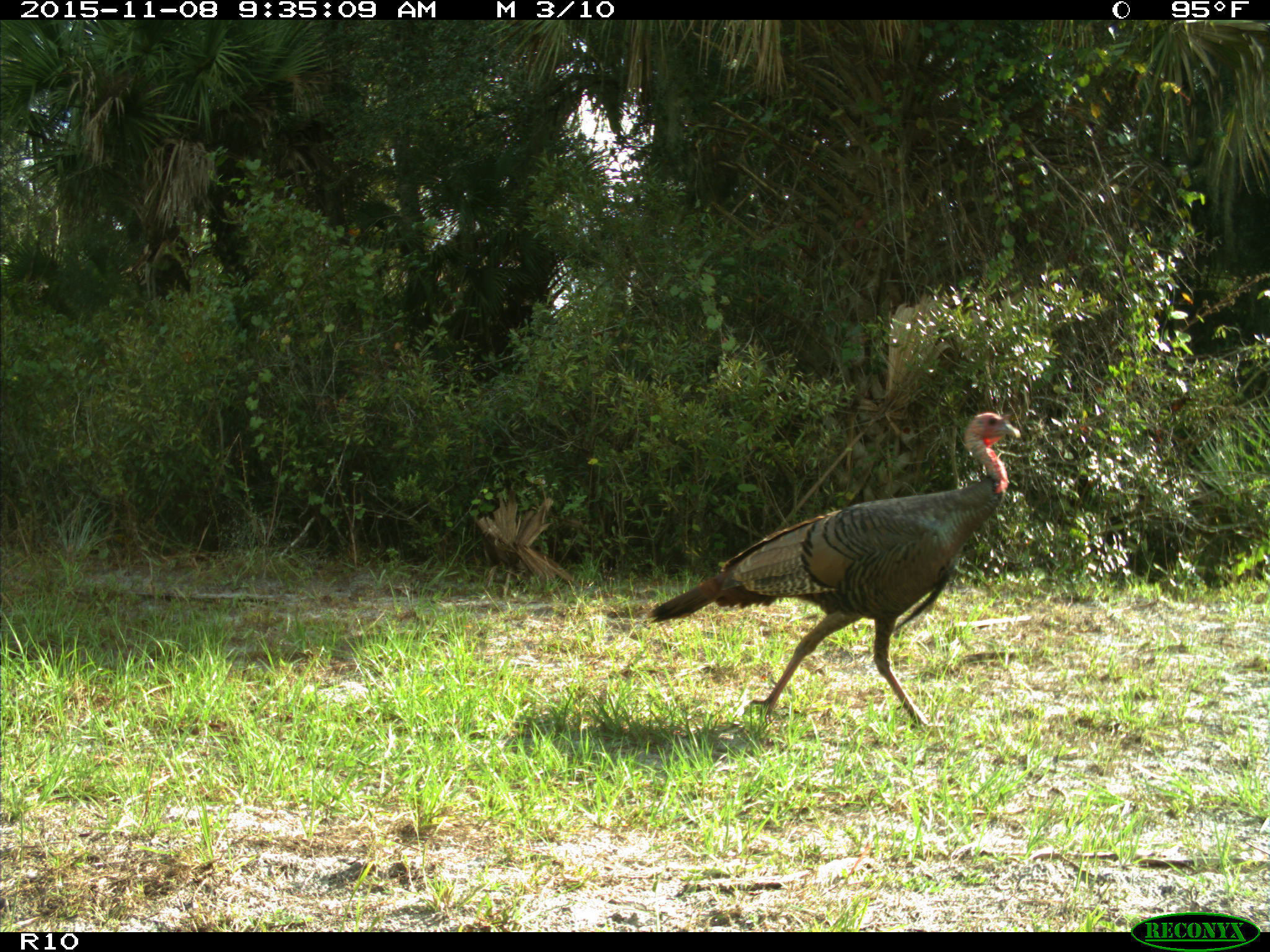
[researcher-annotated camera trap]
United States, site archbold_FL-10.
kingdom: Animalia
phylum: Chordata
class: Aves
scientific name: Aves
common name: birds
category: unidentified bird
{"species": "unidentified bird (birds) (Aves)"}